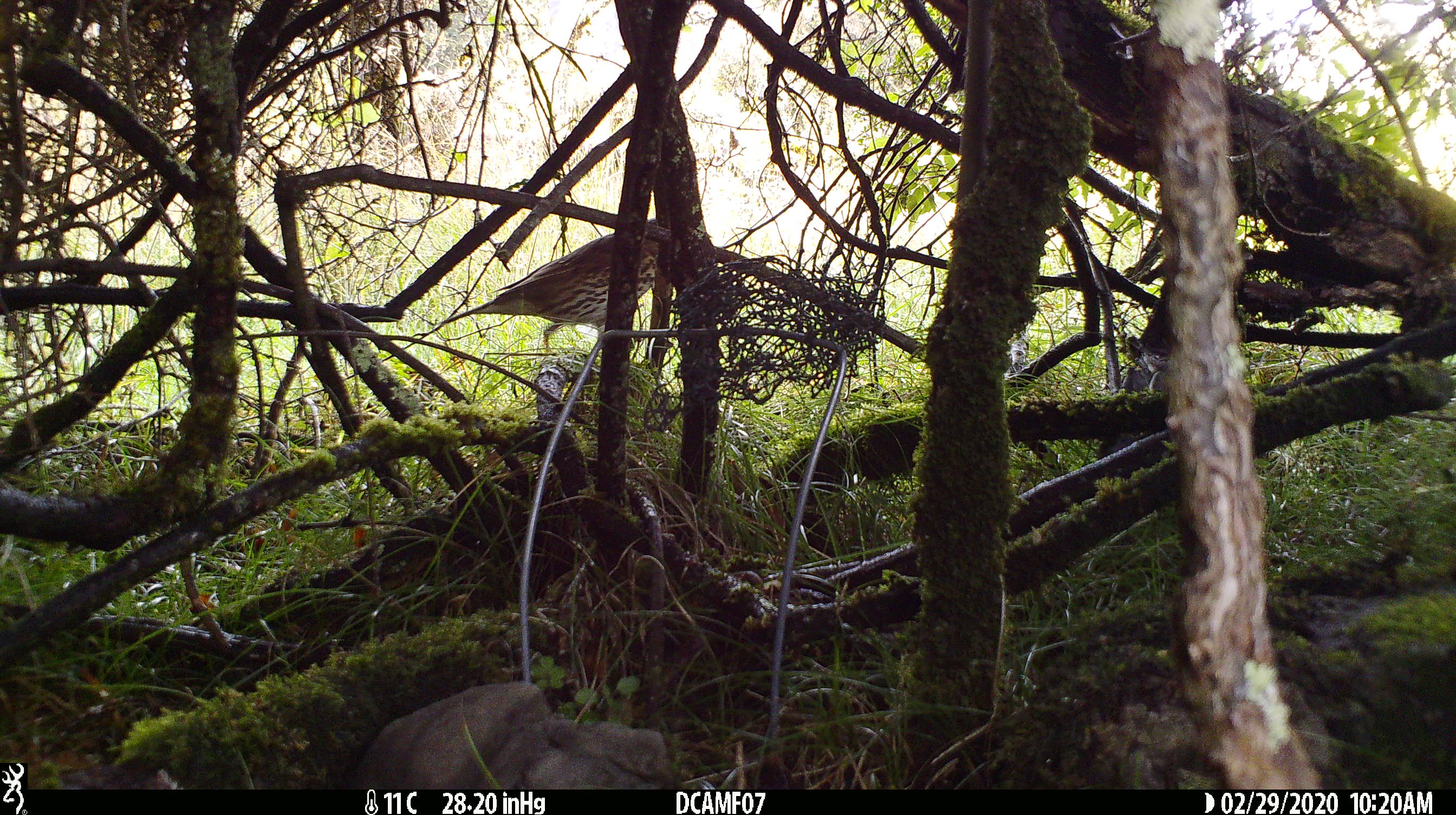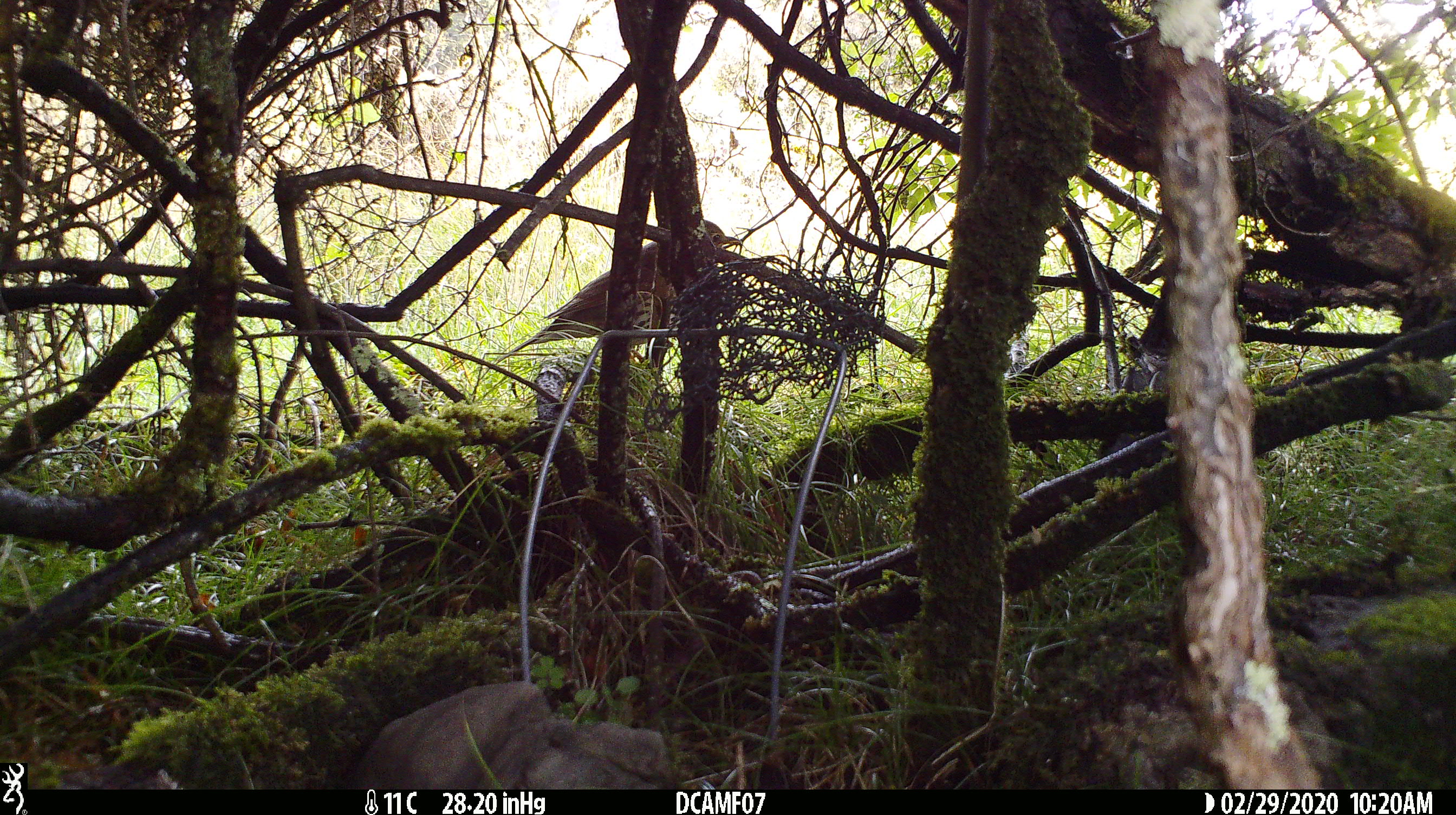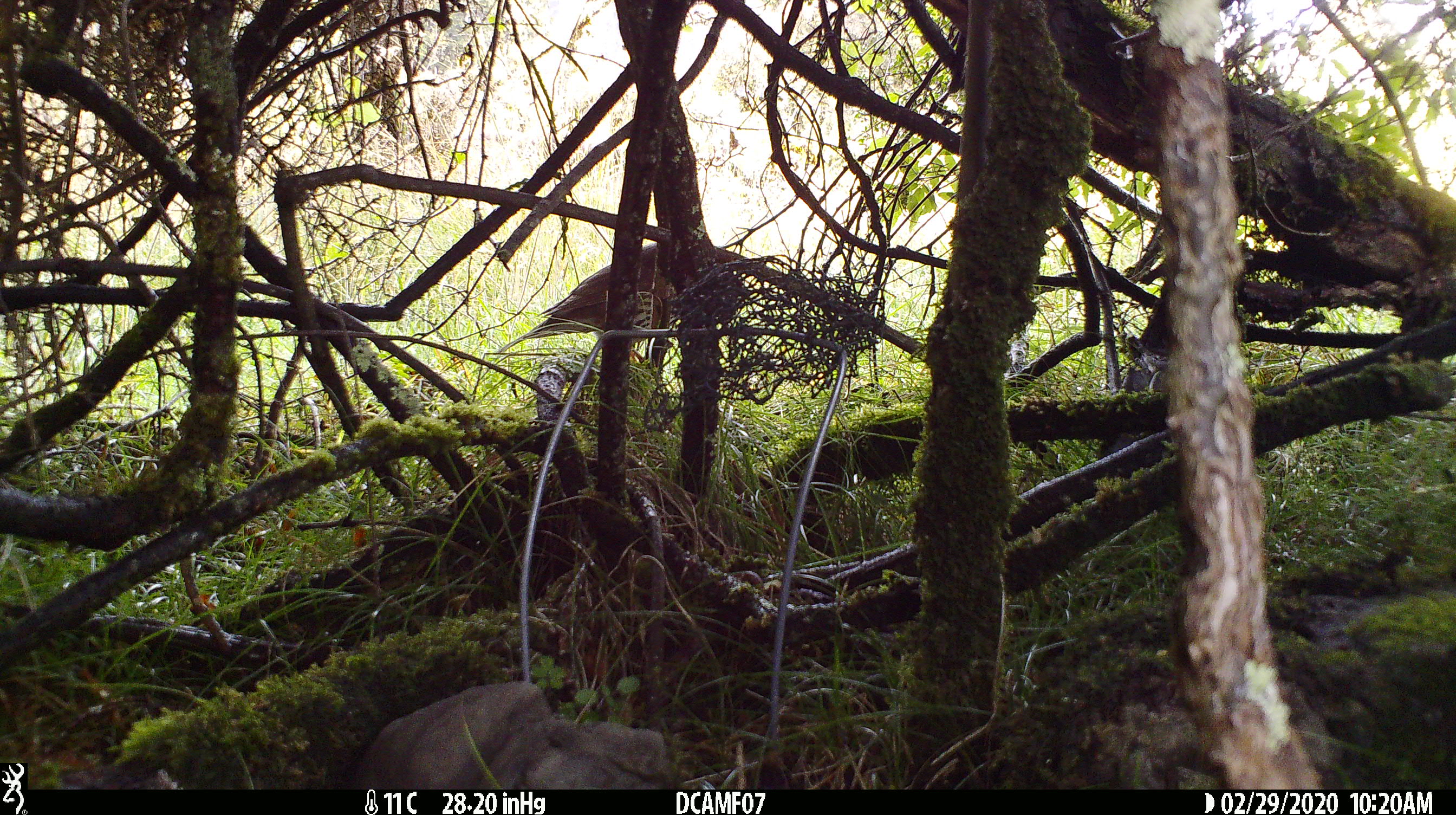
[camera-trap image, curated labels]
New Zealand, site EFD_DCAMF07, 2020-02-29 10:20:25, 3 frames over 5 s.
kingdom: Animalia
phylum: Chordata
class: Aves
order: Passeriformes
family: Turdidae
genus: Turdus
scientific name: Turdus philomelos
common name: song thrush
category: thrush